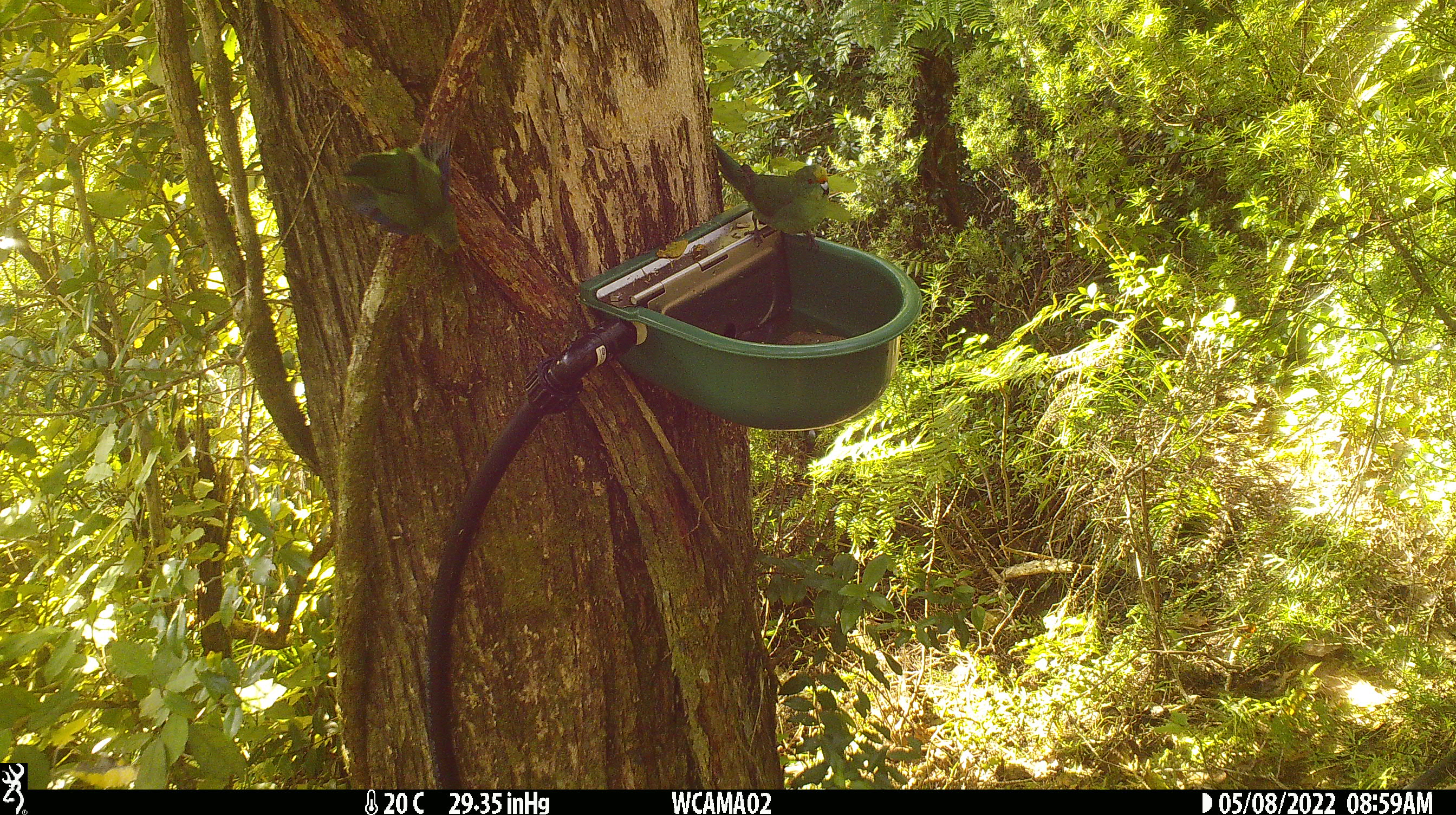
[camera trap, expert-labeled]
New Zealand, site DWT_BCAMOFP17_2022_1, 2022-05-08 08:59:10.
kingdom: Animalia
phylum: Chordata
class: Aves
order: Psittaciformes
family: Psittaculidae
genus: Cyanoramphus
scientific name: Cyanoramphus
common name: parakeet